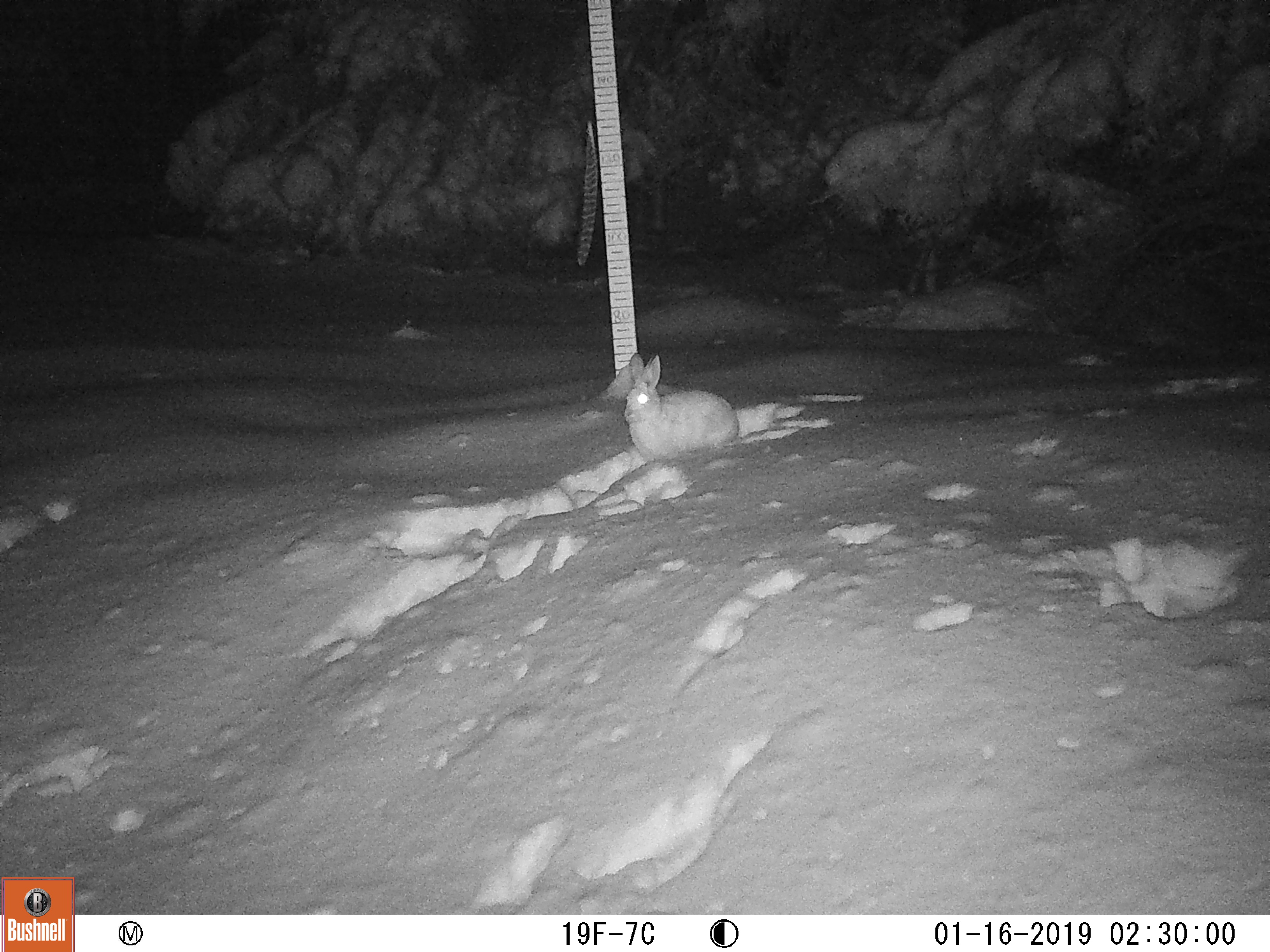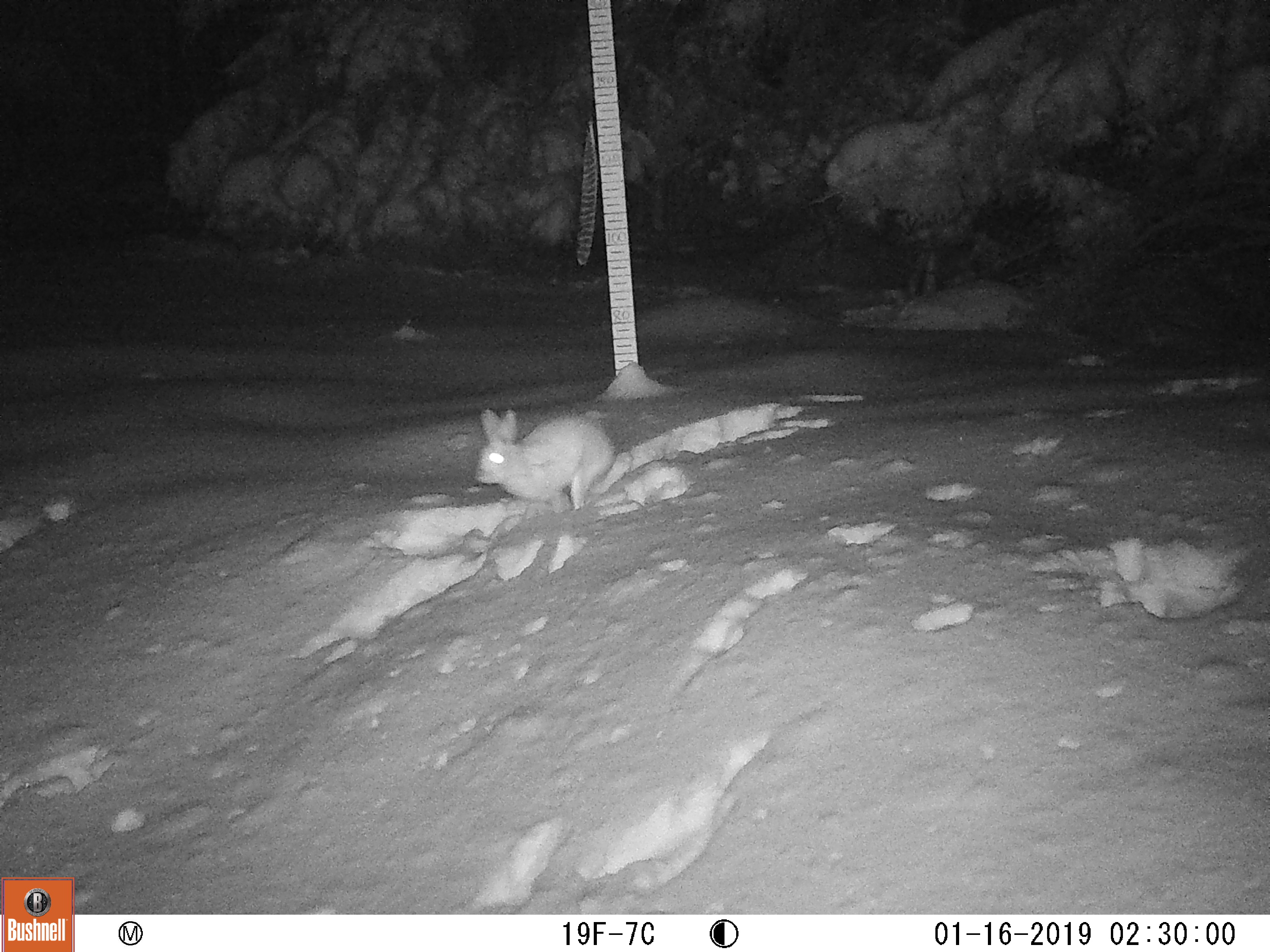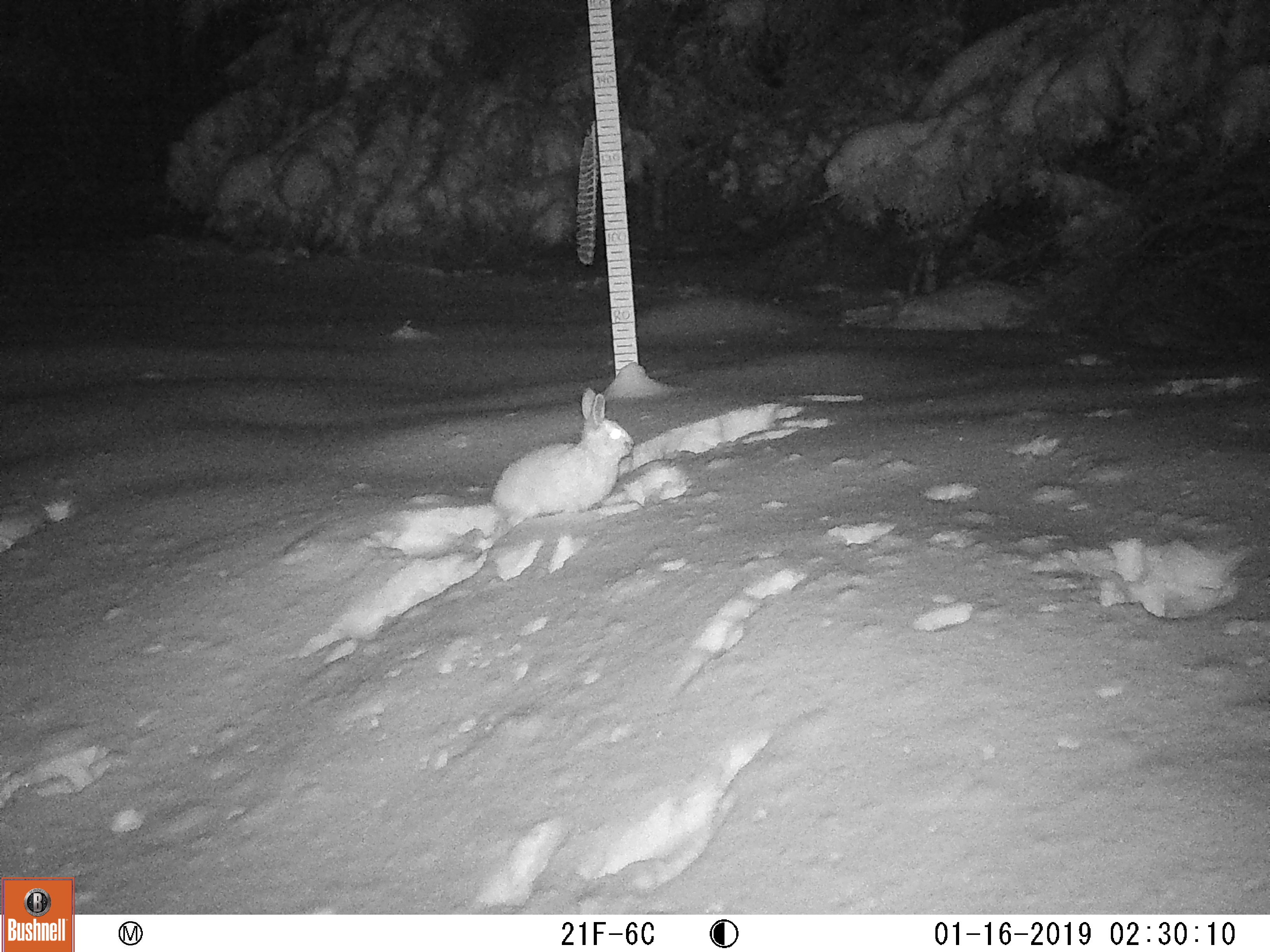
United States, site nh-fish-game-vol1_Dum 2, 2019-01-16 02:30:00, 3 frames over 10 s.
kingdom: Animalia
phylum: Chordata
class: Mammalia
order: Lagomorpha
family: Leporidae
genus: Lepus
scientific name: Lepus americanus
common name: snowshoe hare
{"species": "snowshoe hare (Lepus americanus)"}